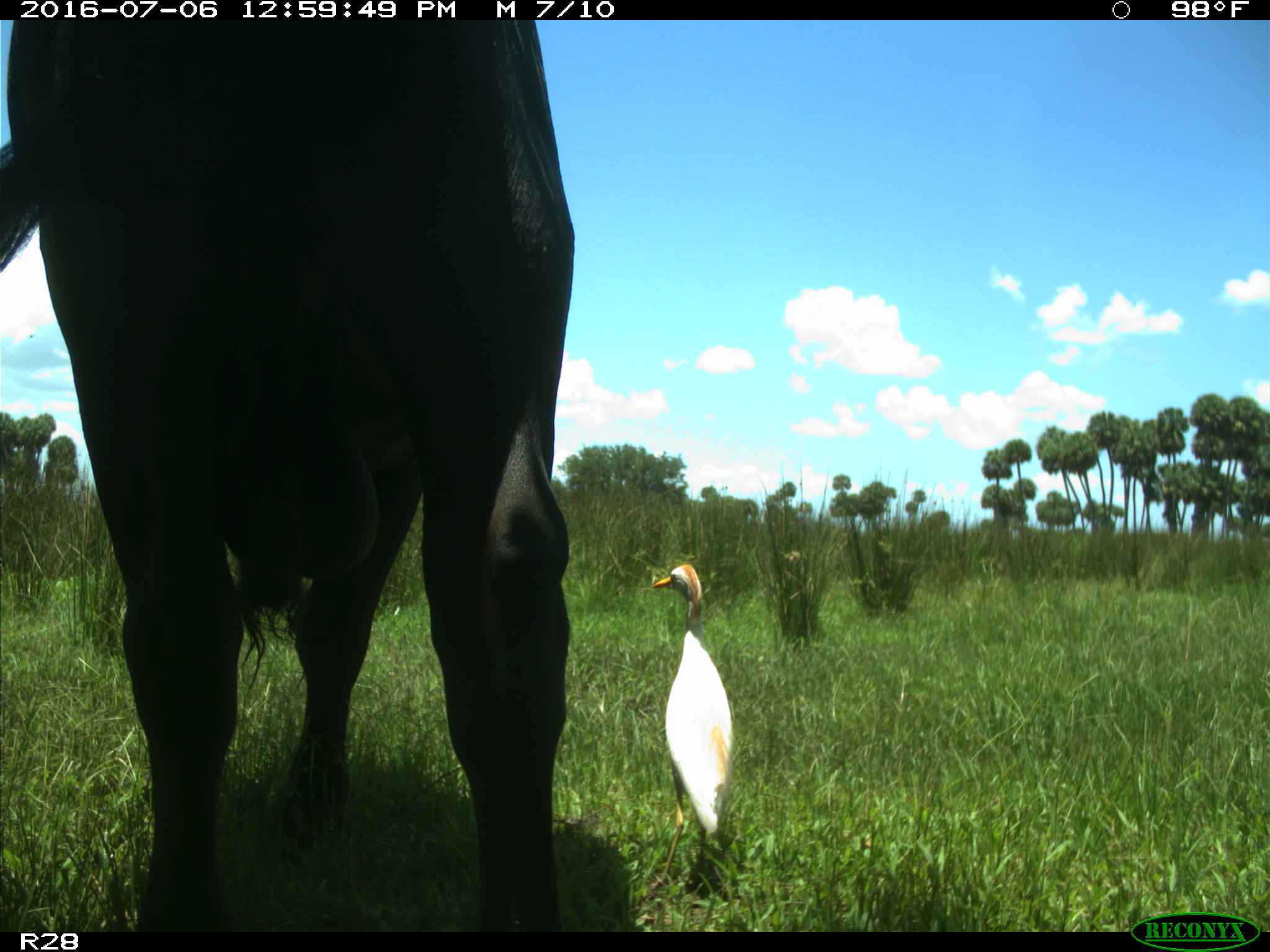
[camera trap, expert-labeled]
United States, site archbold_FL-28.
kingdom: Animalia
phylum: Chordata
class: Mammalia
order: Artiodactyla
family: Bovidae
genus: Bos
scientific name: Bos taurus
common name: domestic cow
Bos taurus (domestic cow).